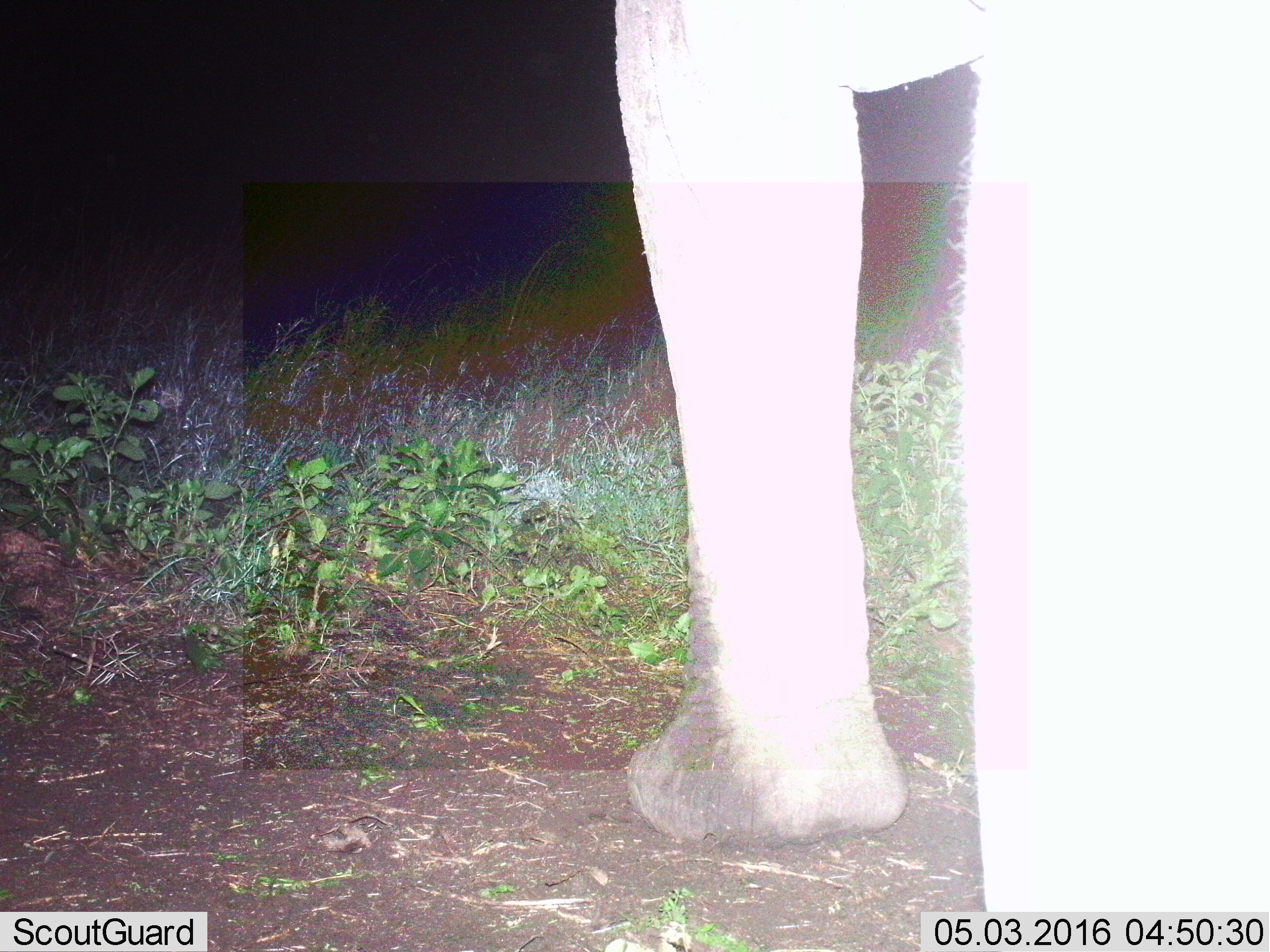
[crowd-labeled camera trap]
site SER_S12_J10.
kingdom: Animalia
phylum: Chordata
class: Mammalia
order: Proboscidea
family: Elephantidae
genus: Loxodonta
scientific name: Loxodonta africana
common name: african bush elephant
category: elephant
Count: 1.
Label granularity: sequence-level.